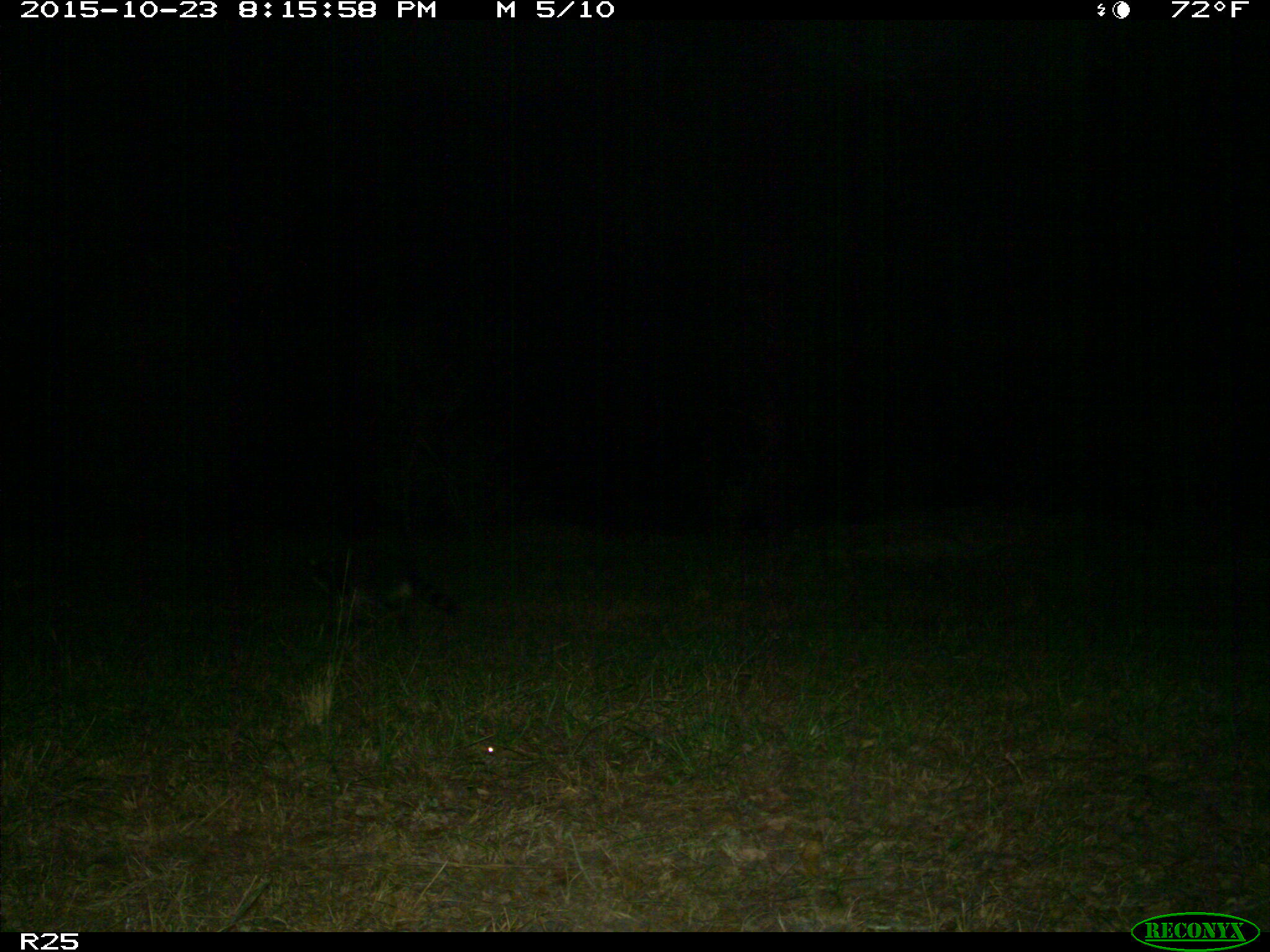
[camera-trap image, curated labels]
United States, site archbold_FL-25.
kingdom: Animalia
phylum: Chordata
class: Mammalia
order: Carnivora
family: Procyonidae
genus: Procyon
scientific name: Procyon lotor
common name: common raccoon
Procyon lotor (common raccoon).